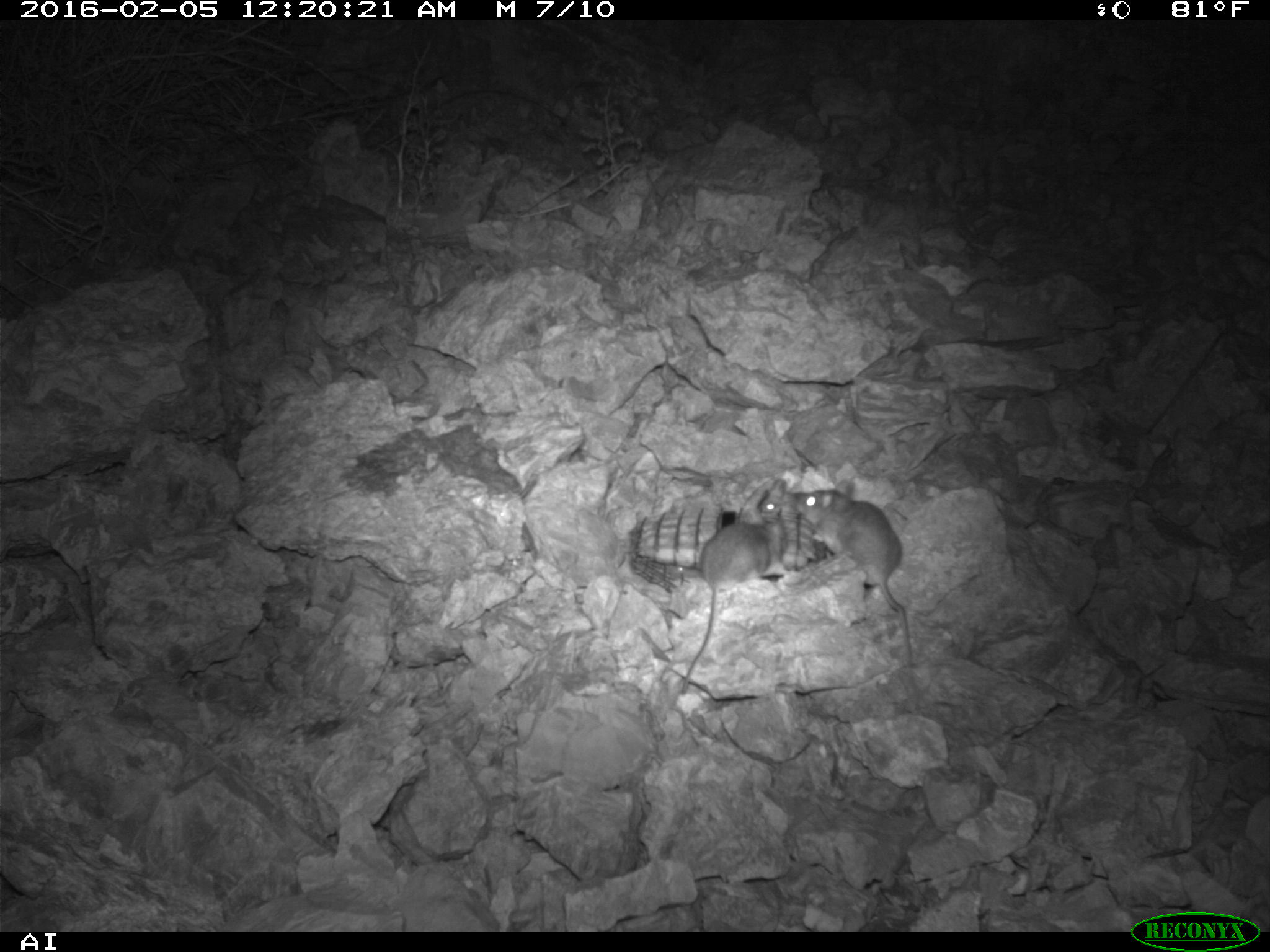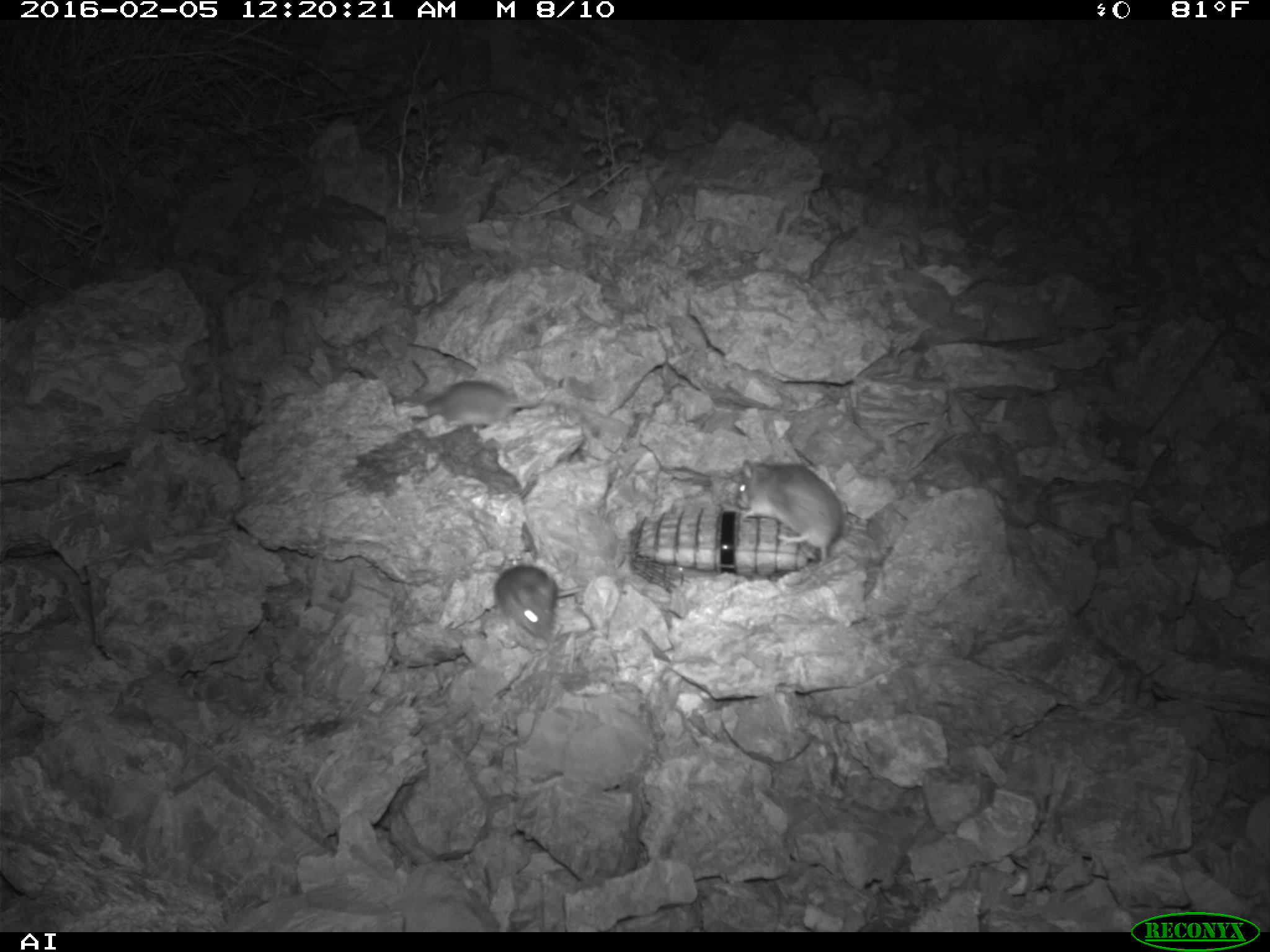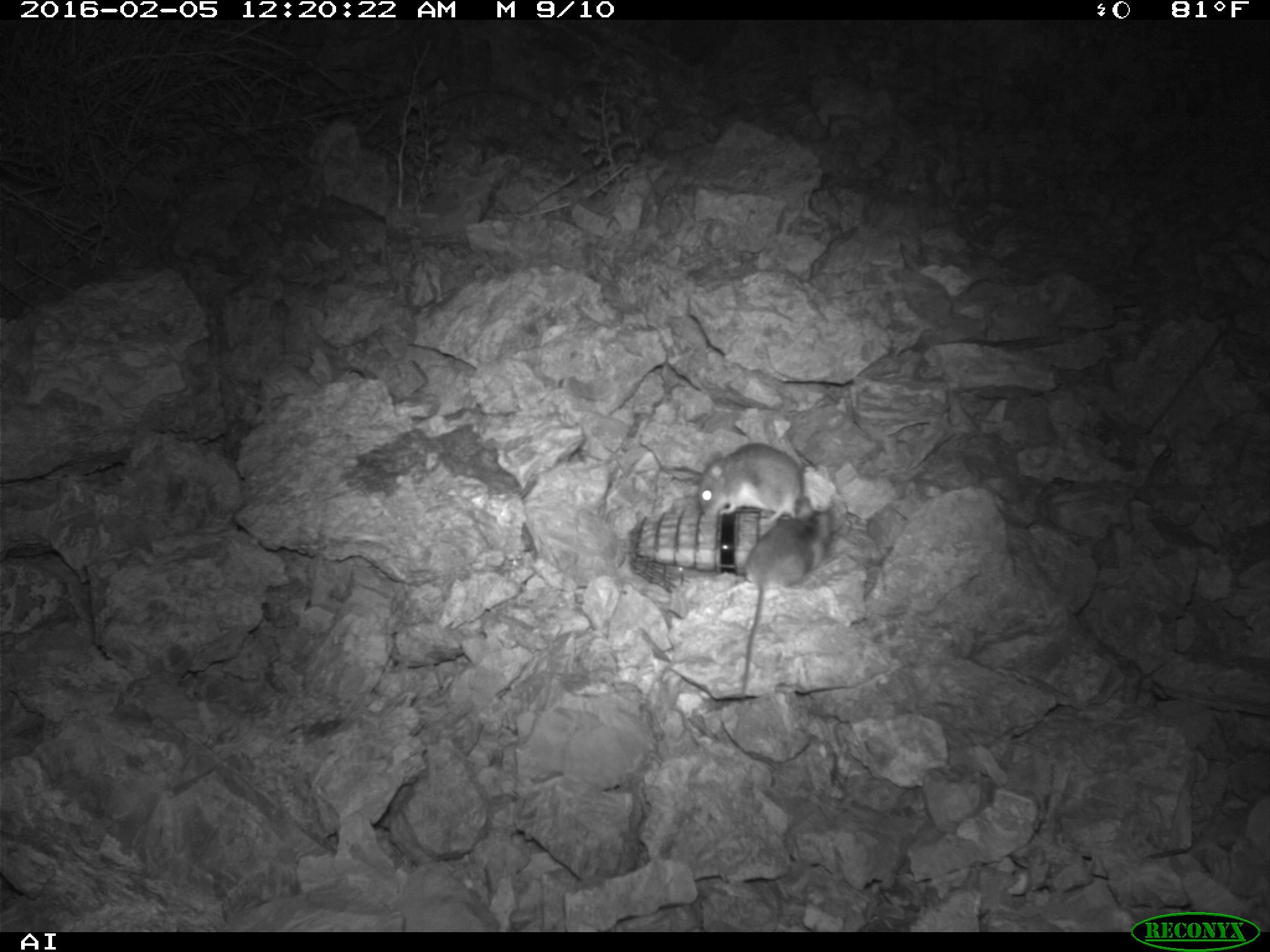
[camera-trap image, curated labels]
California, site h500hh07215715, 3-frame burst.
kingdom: Animalia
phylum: Chordata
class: Mammalia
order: Rodentia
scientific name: Rodentia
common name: rodent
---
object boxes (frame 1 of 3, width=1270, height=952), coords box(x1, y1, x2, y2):
rodent: box(793, 481, 912, 662); box(680, 505, 784, 695); box(758, 478, 791, 513)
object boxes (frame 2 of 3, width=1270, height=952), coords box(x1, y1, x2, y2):
rodent: box(734, 456, 843, 591); box(494, 563, 562, 640); box(426, 381, 538, 424)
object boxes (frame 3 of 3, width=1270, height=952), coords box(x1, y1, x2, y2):
rodent: box(740, 495, 837, 700); box(698, 443, 803, 524)